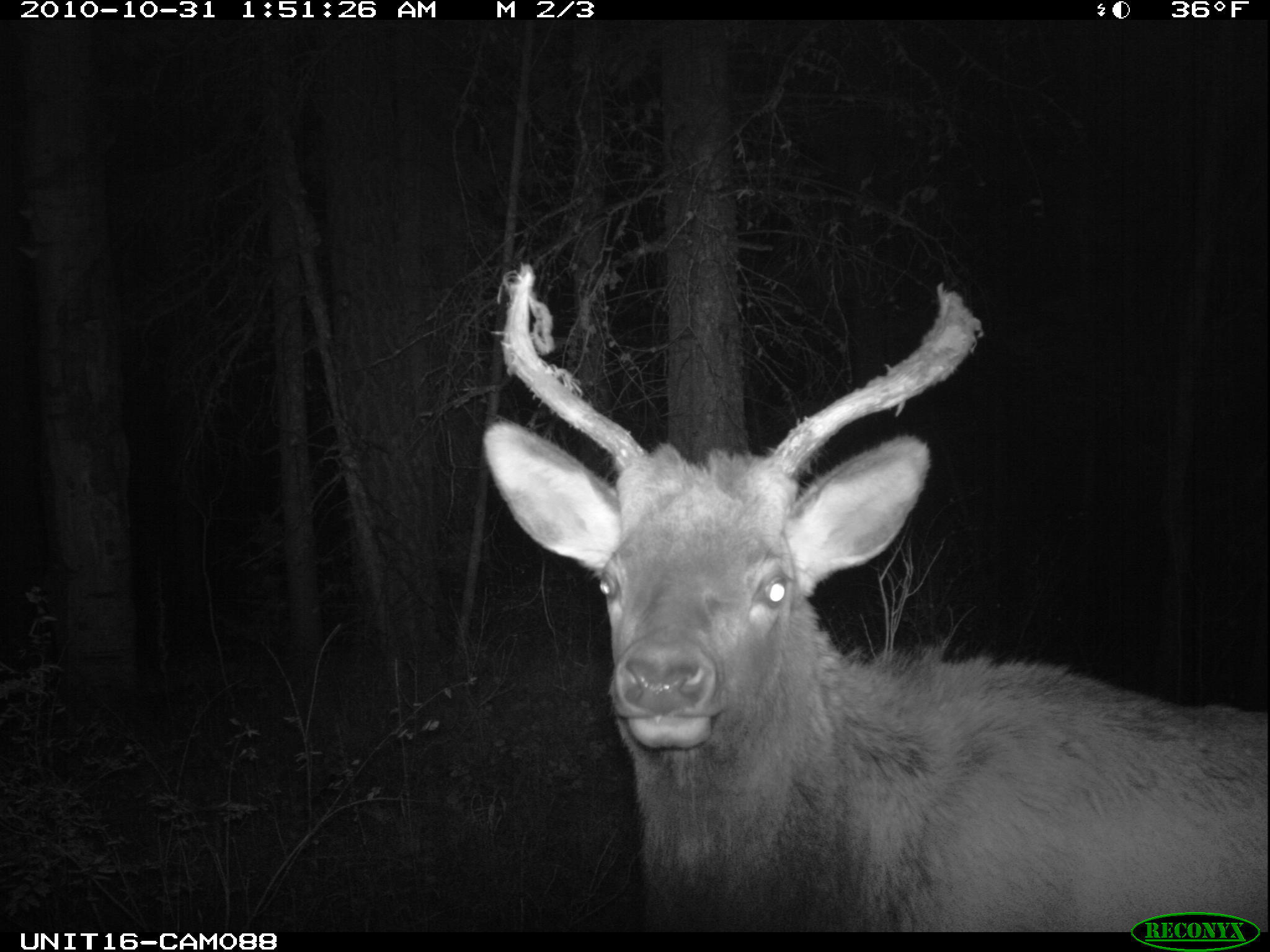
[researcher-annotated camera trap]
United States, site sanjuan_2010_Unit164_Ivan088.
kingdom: Animalia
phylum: Chordata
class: Mammalia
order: Artiodactyla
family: Cervidae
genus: Cervus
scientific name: Cervus elaphus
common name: red deer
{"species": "Cervus elaphus (red deer)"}